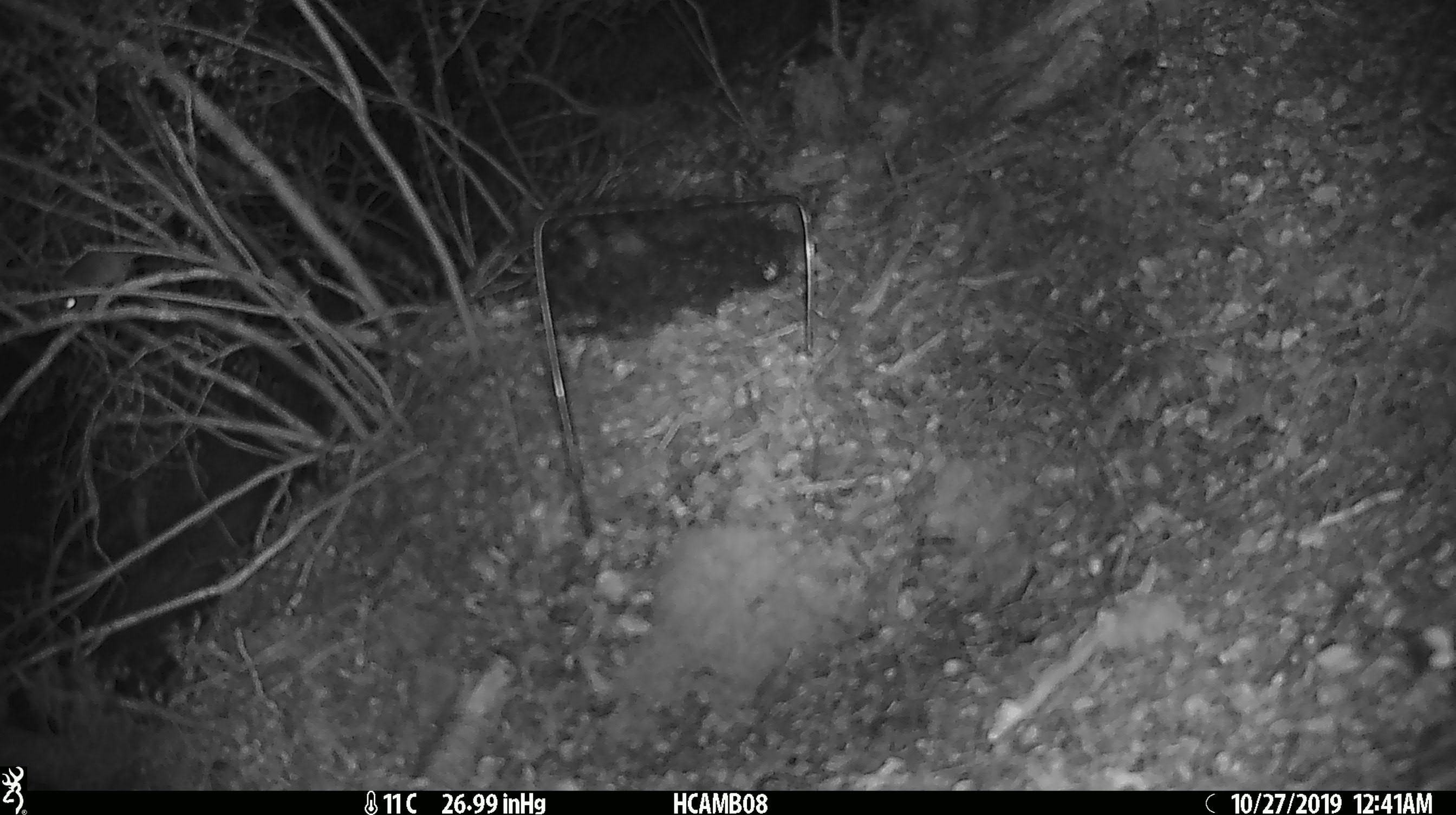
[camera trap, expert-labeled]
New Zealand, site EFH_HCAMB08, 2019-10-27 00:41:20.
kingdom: Animalia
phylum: Chordata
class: Mammalia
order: Rodentia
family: Muridae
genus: Mus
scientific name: Mus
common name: mouse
Mouse (Mus).